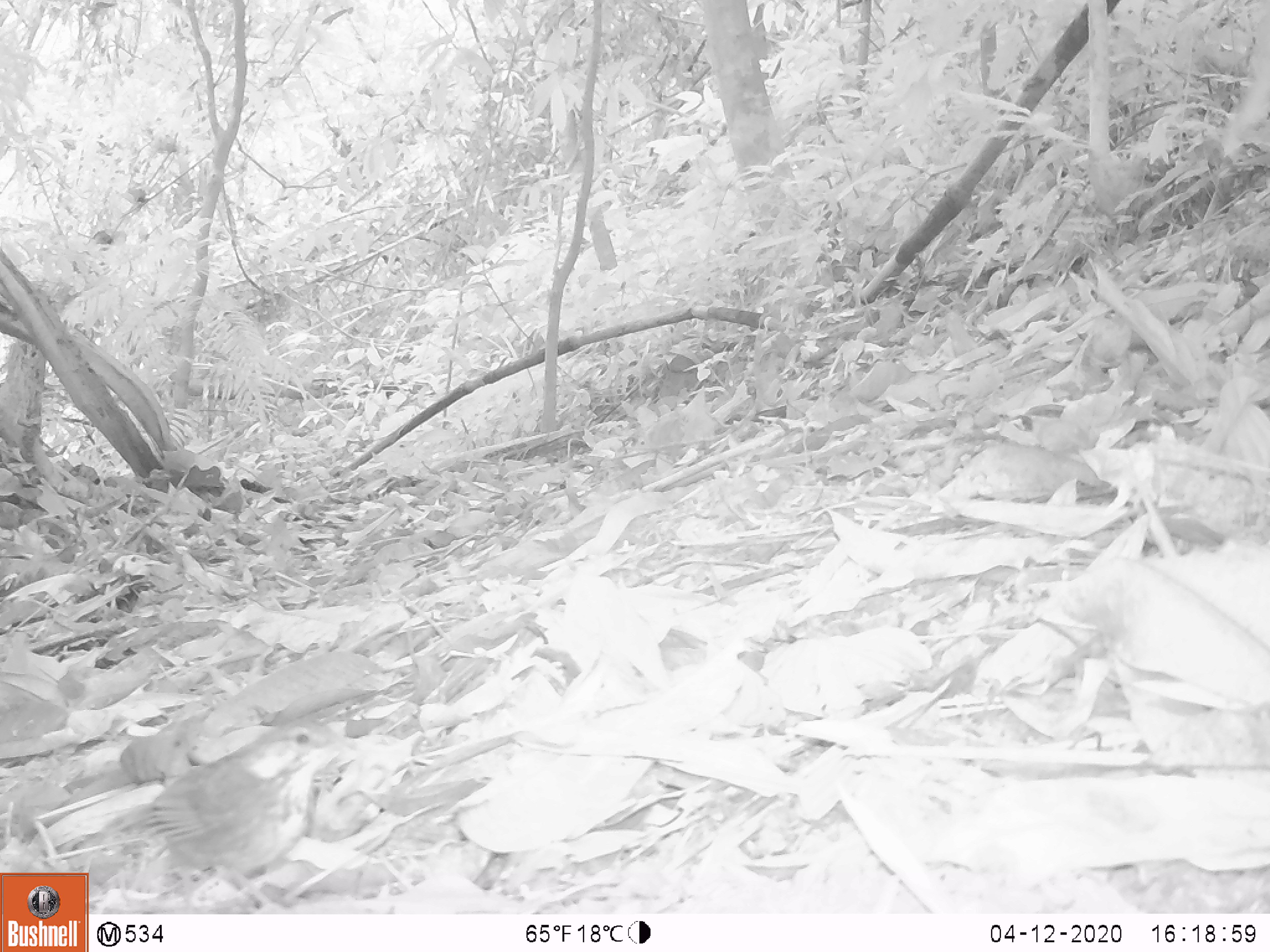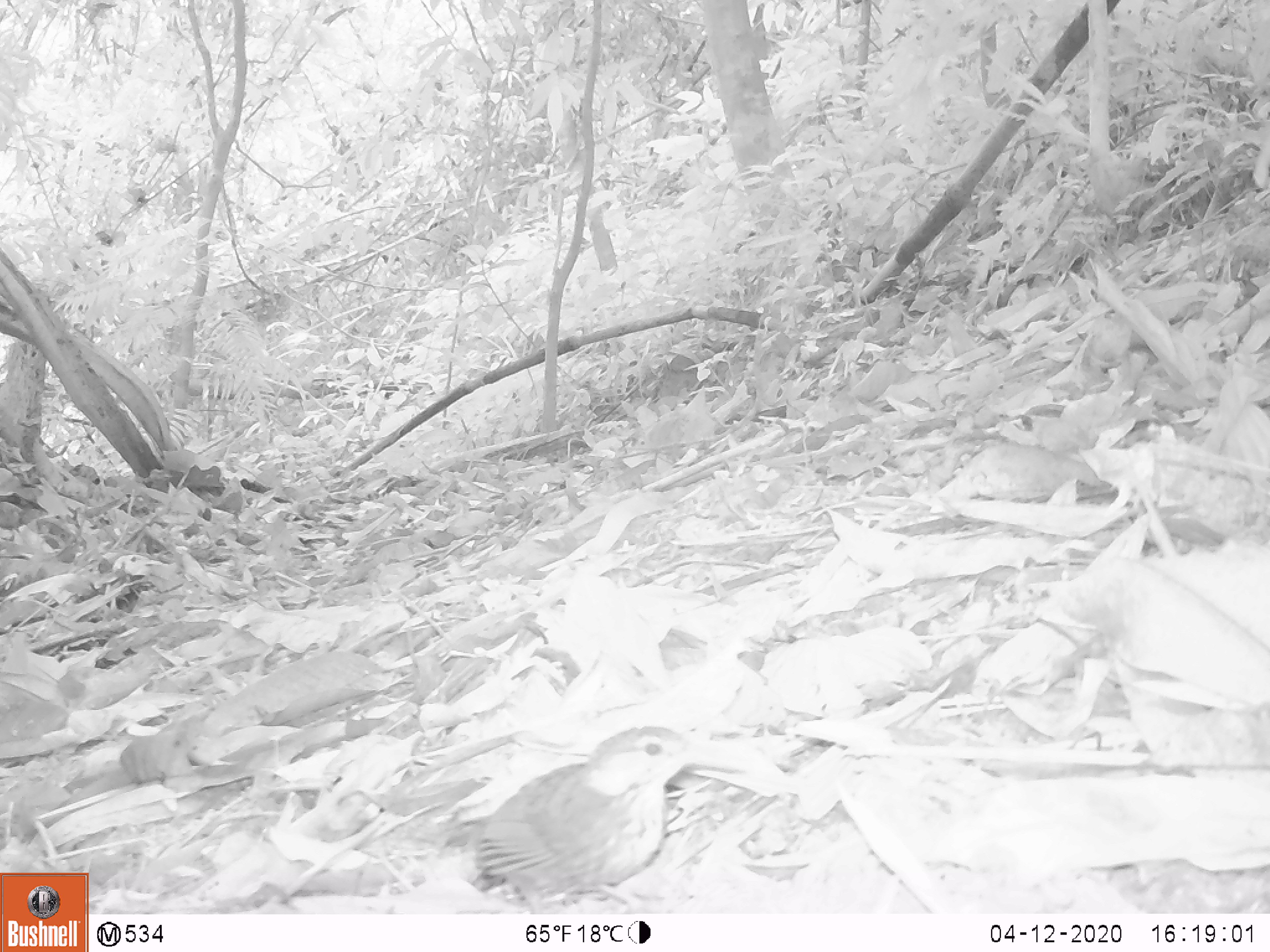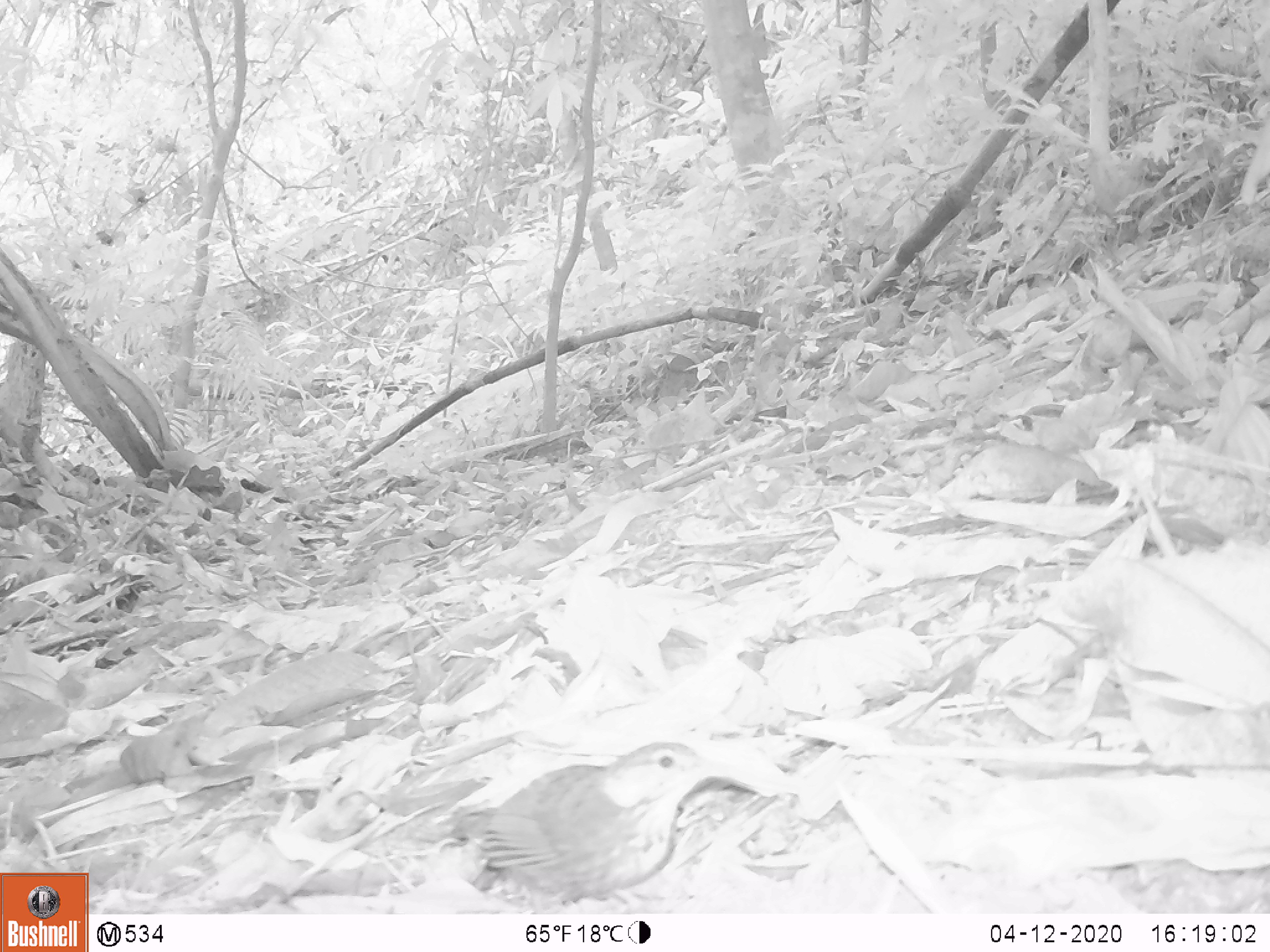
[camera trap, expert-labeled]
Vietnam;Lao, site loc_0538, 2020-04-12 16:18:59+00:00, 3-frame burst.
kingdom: Animalia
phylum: Chordata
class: Aves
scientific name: Aves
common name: bird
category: unidentified bird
Unidentified bird (bird) (Aves). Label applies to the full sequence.